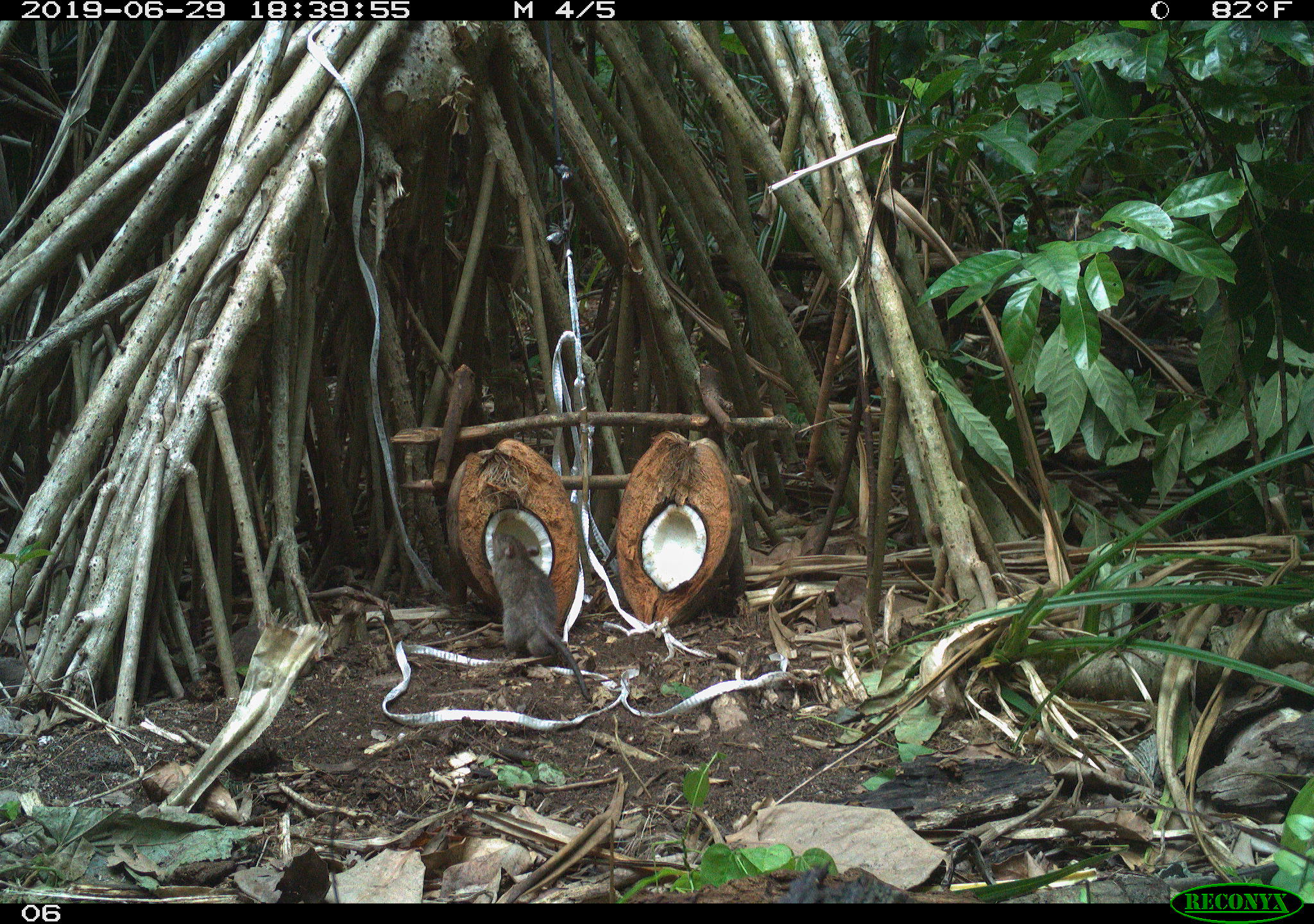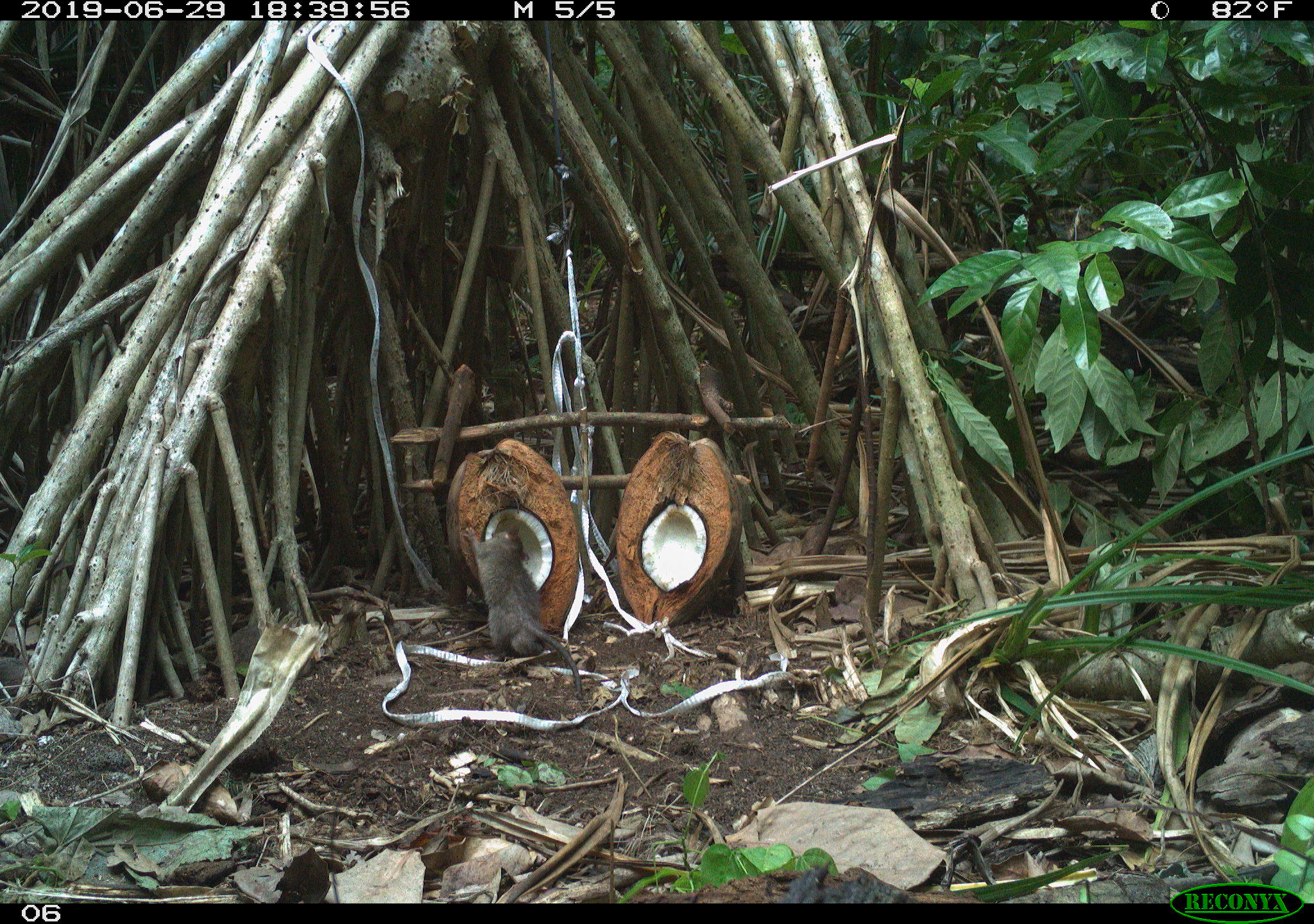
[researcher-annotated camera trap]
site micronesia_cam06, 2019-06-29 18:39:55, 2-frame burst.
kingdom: Animalia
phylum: Chordata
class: Mammalia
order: Rodentia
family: Muridae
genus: Rattus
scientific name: Rattus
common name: rat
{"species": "rat (Rattus)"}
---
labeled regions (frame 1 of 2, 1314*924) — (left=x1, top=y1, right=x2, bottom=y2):
rat: (left=482, top=527, right=595, bottom=708)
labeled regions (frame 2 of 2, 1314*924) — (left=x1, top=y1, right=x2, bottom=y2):
rat: (left=461, top=514, right=597, bottom=711)